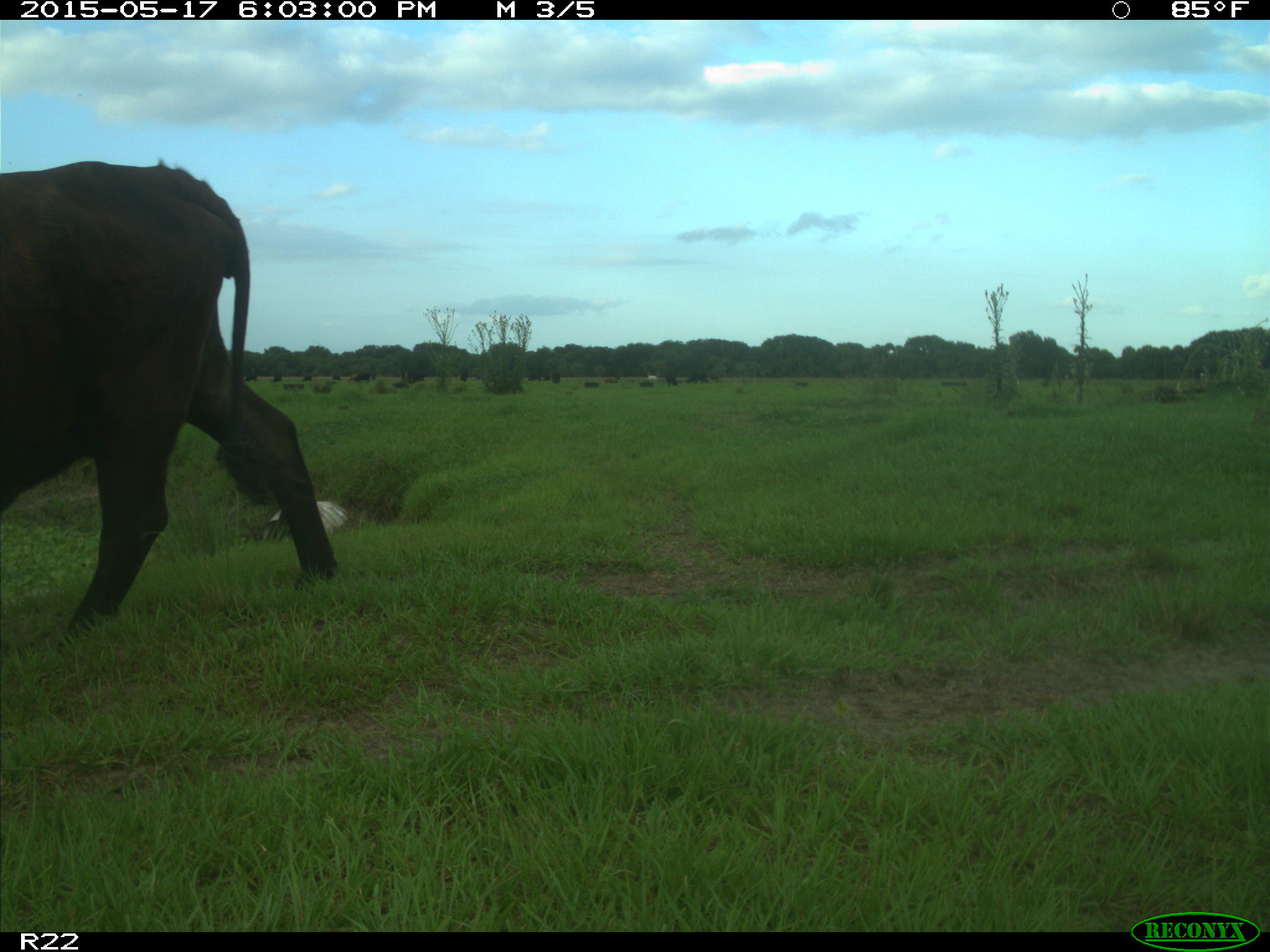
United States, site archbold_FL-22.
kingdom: Animalia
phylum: Chordata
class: Mammalia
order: Artiodactyla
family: Bovidae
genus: Bos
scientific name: Bos taurus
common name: domestic cow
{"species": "Bos taurus (domestic cow)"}